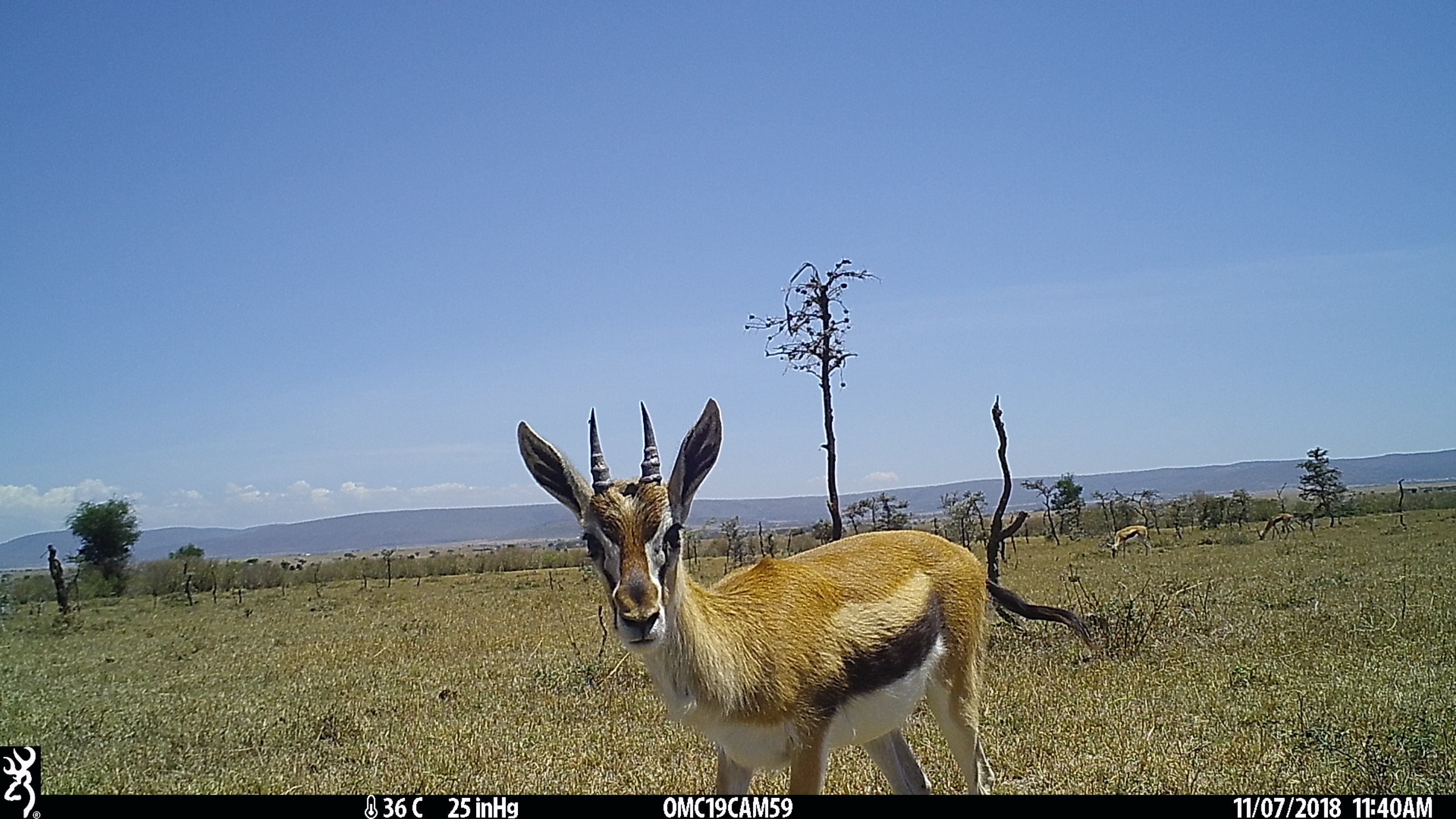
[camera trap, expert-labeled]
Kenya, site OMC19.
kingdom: Animalia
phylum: Chordata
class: Mammalia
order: Artiodactyla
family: Bovidae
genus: Eudorcas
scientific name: Eudorcas thomsonii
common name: thomon's gazelle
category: gazelle thomsons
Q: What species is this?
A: Gazelle thomsons (thomon's gazelle) (Eudorcas thomsonii).